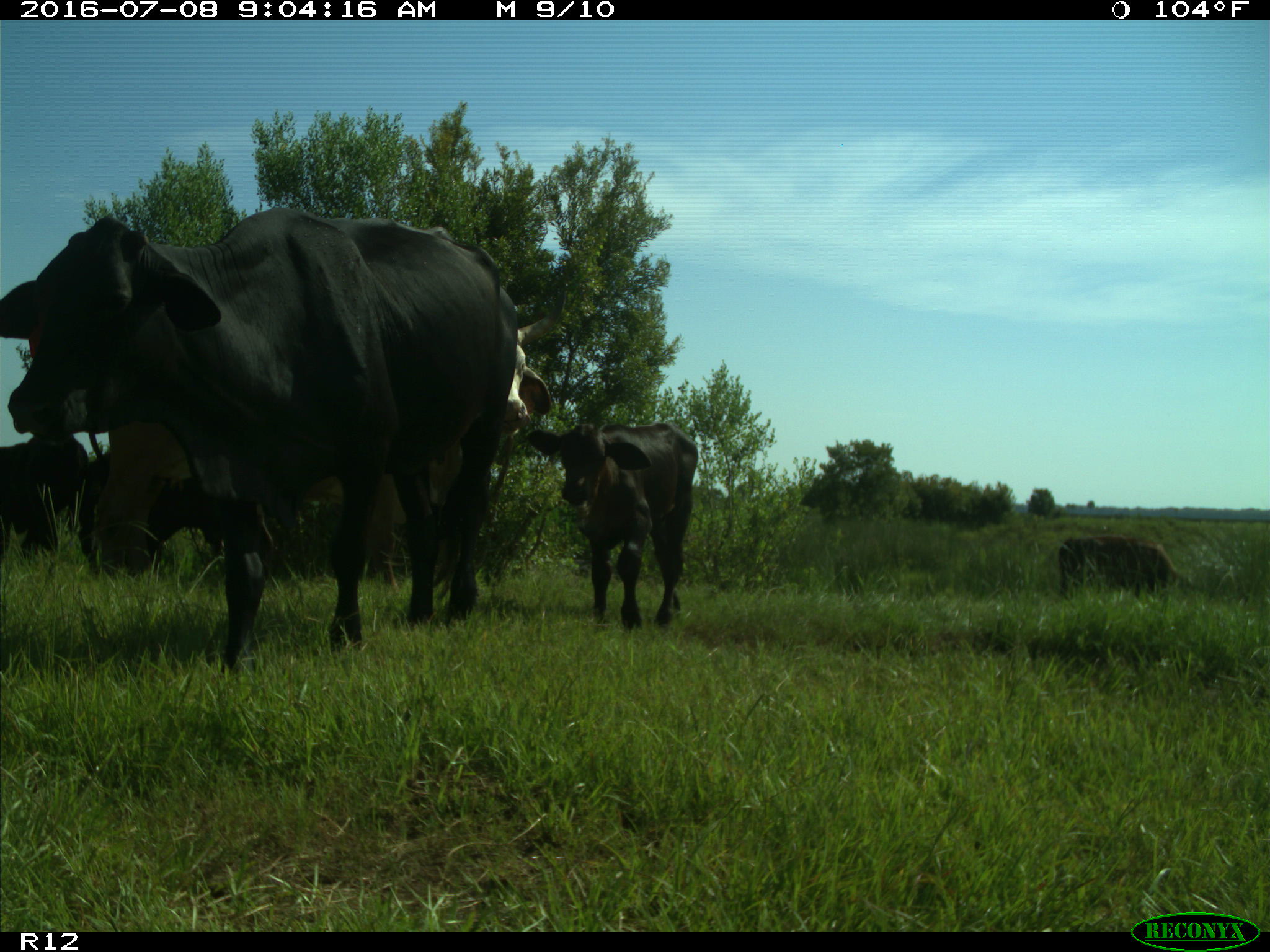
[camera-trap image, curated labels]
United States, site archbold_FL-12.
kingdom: Animalia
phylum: Chordata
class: Mammalia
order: Artiodactyla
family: Bovidae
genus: Bos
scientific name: Bos taurus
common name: domestic cow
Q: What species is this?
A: Bos taurus (domestic cow).